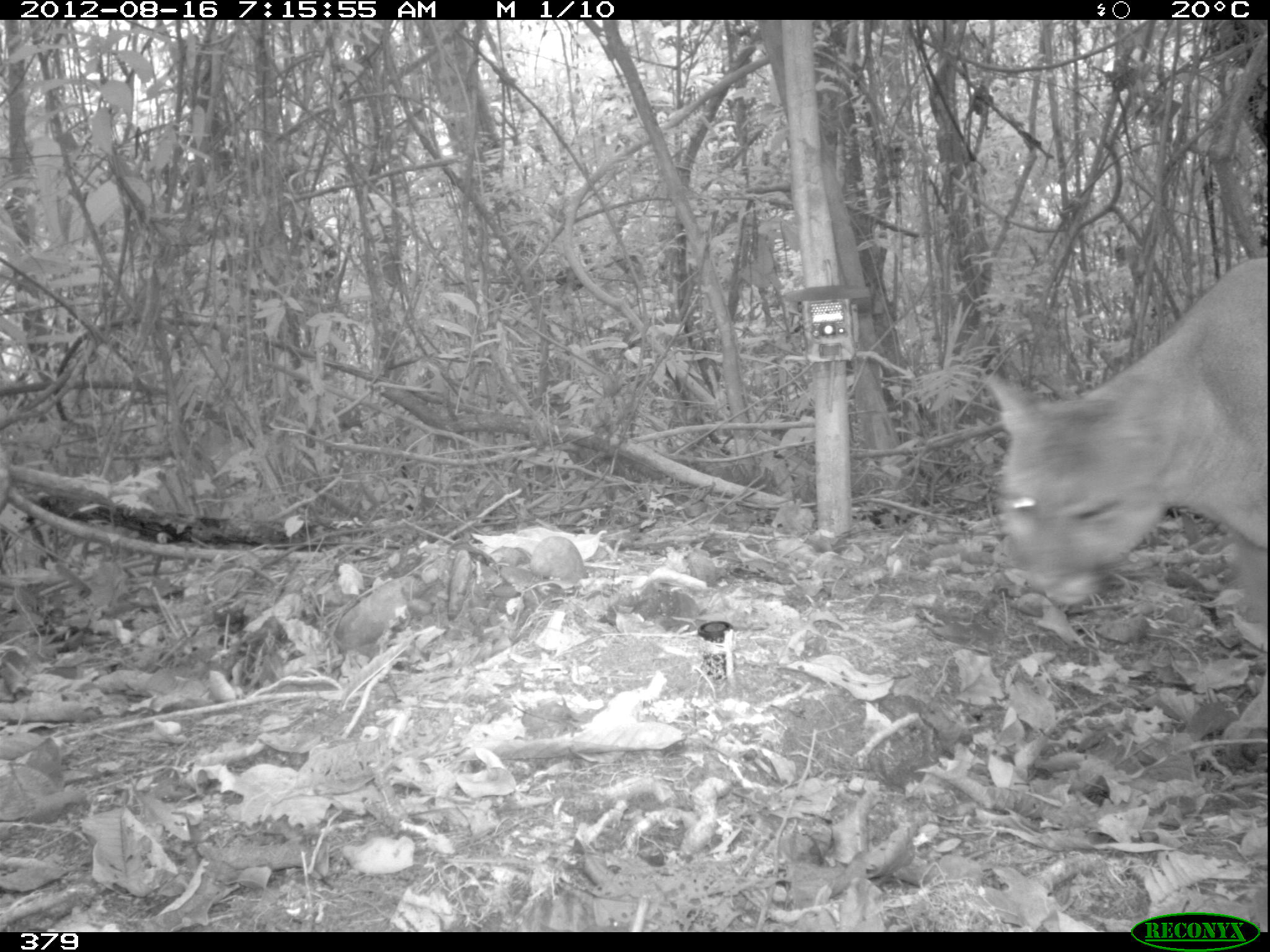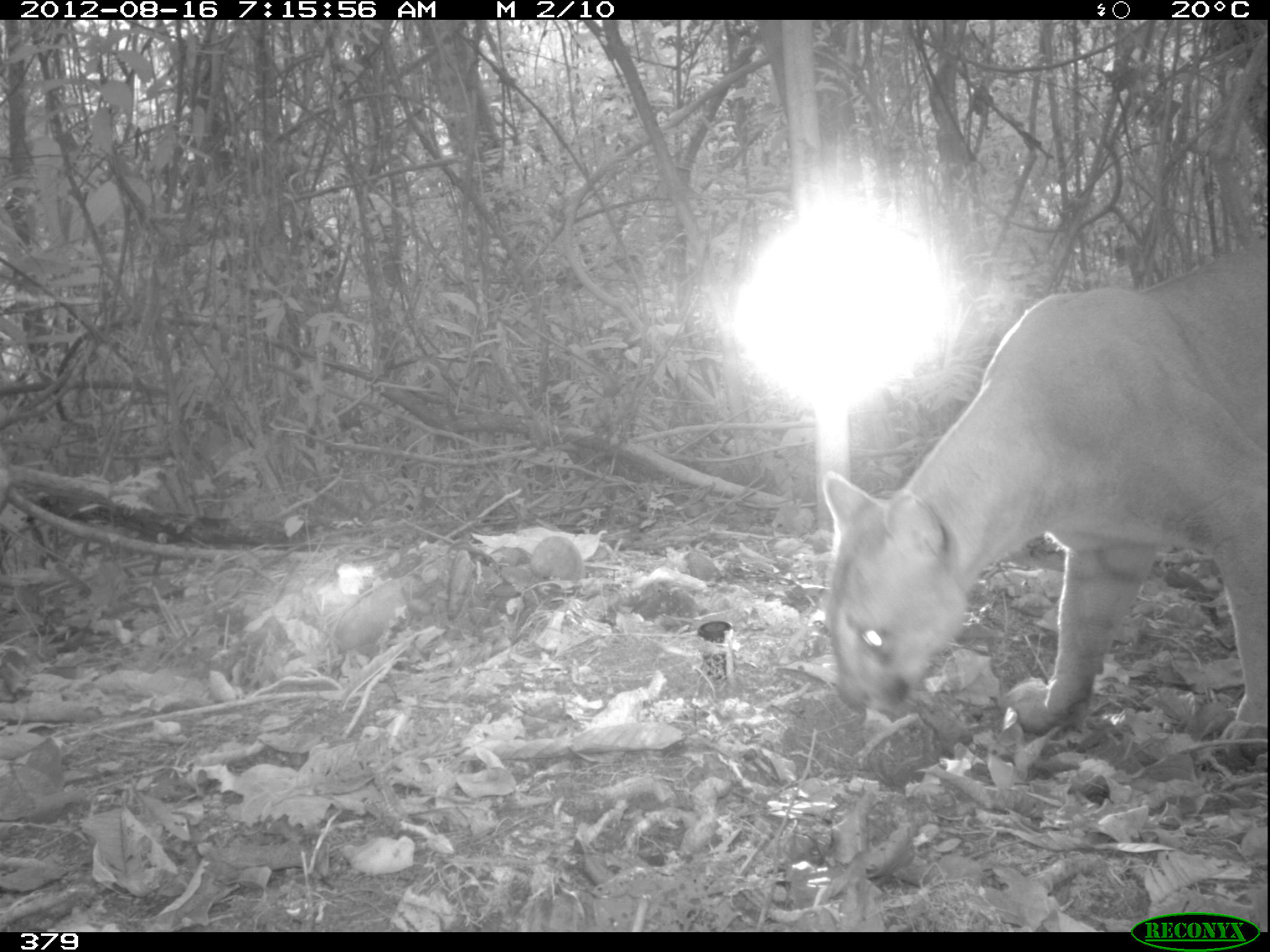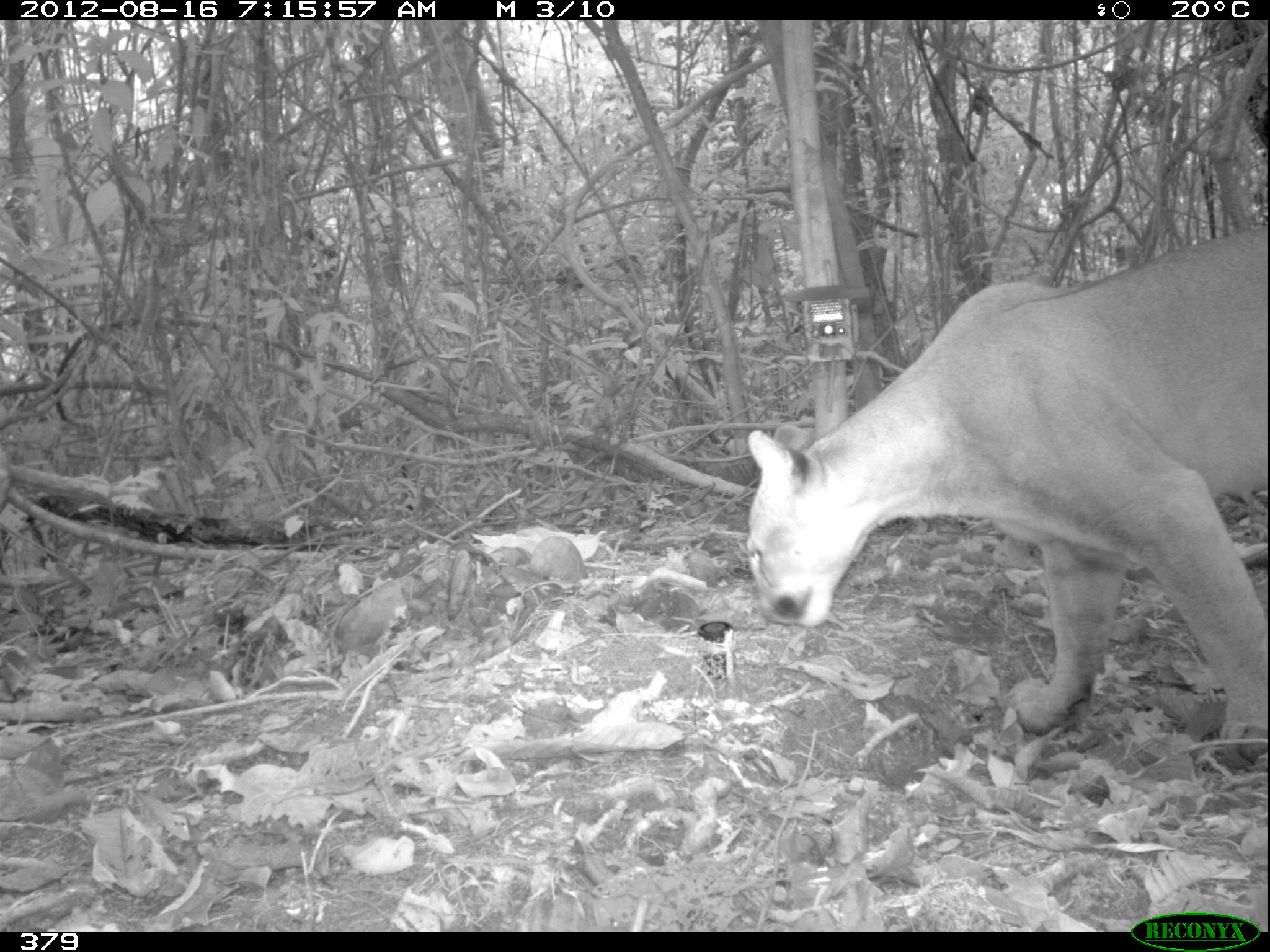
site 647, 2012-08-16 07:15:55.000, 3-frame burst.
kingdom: Animalia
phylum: Chordata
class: Mammalia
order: Carnivora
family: Felidae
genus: Puma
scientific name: Puma concolor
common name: mountain lion